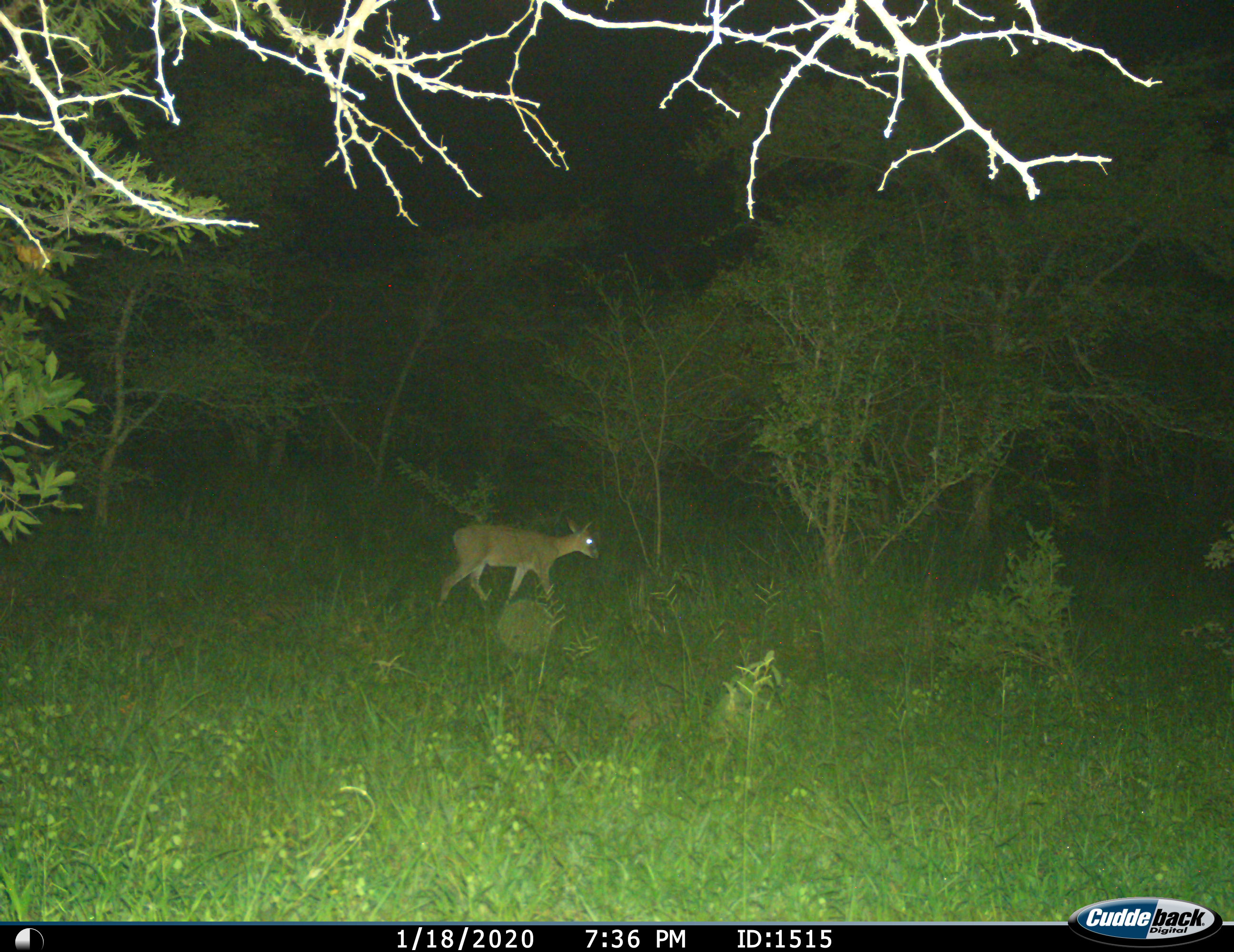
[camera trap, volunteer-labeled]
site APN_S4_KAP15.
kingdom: Animalia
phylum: Chordata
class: Mammalia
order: Artiodactyla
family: Bovidae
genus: Sylvicapra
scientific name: Sylvicapra grimmia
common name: common duiker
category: duikercommongrey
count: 1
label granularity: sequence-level